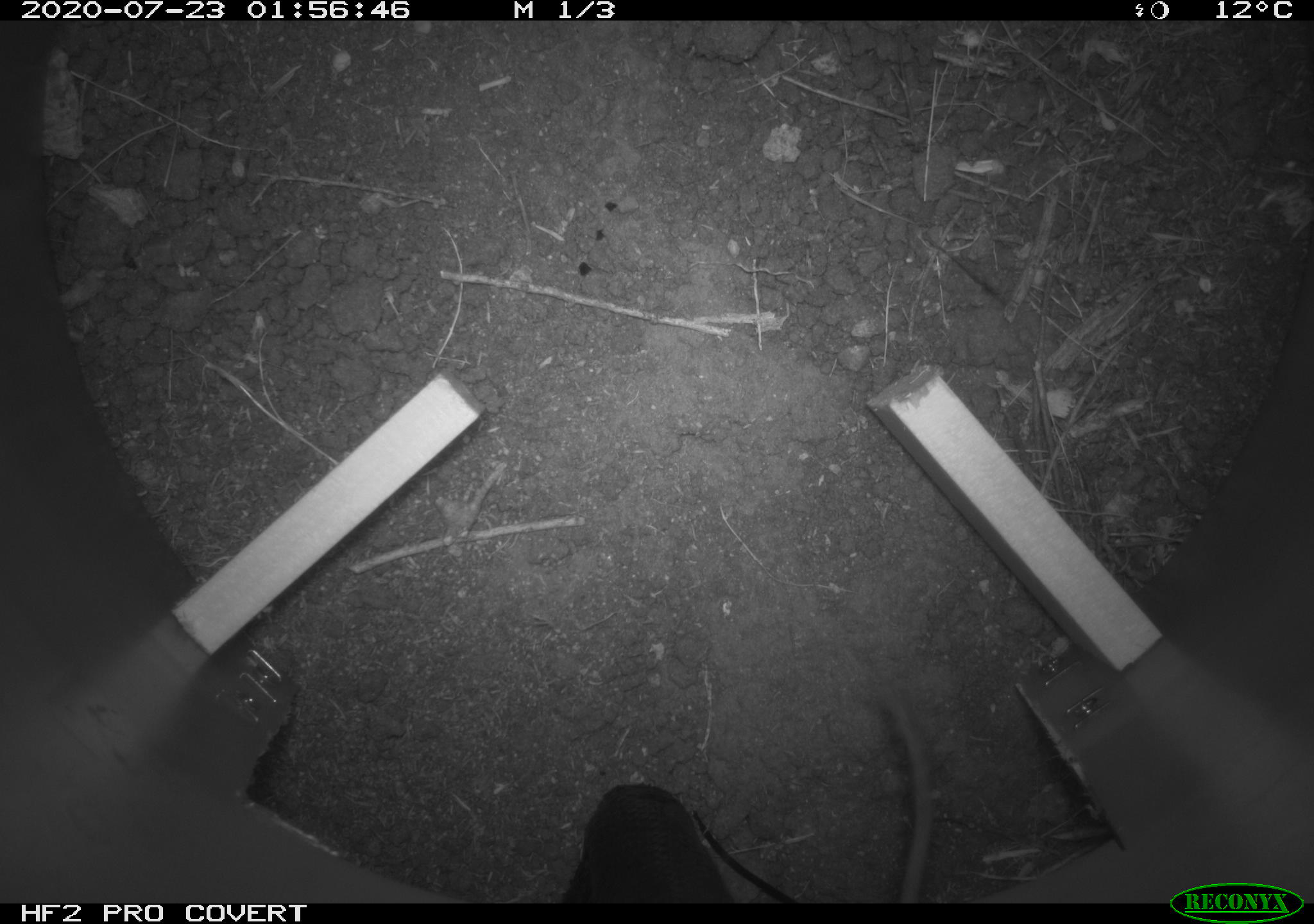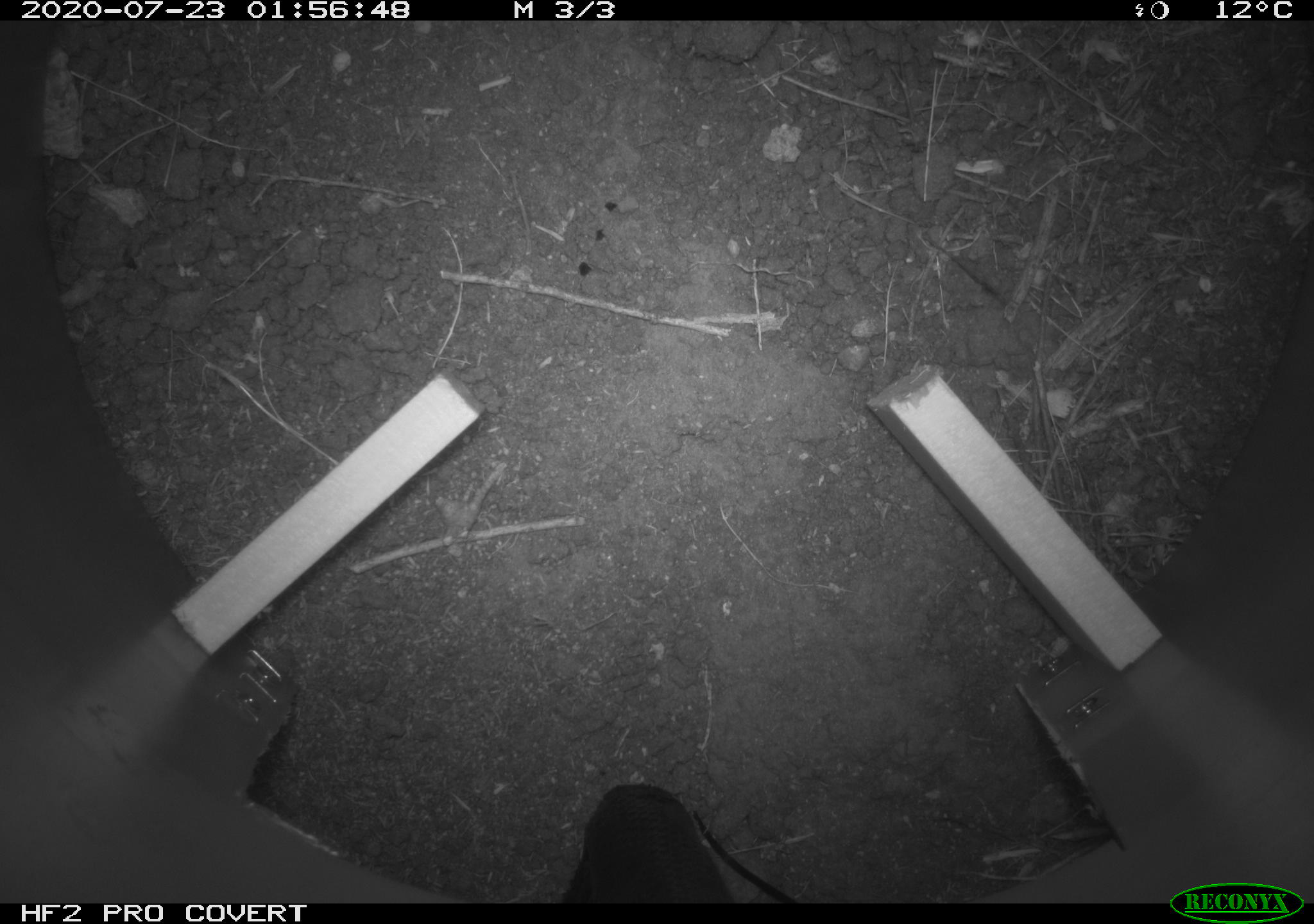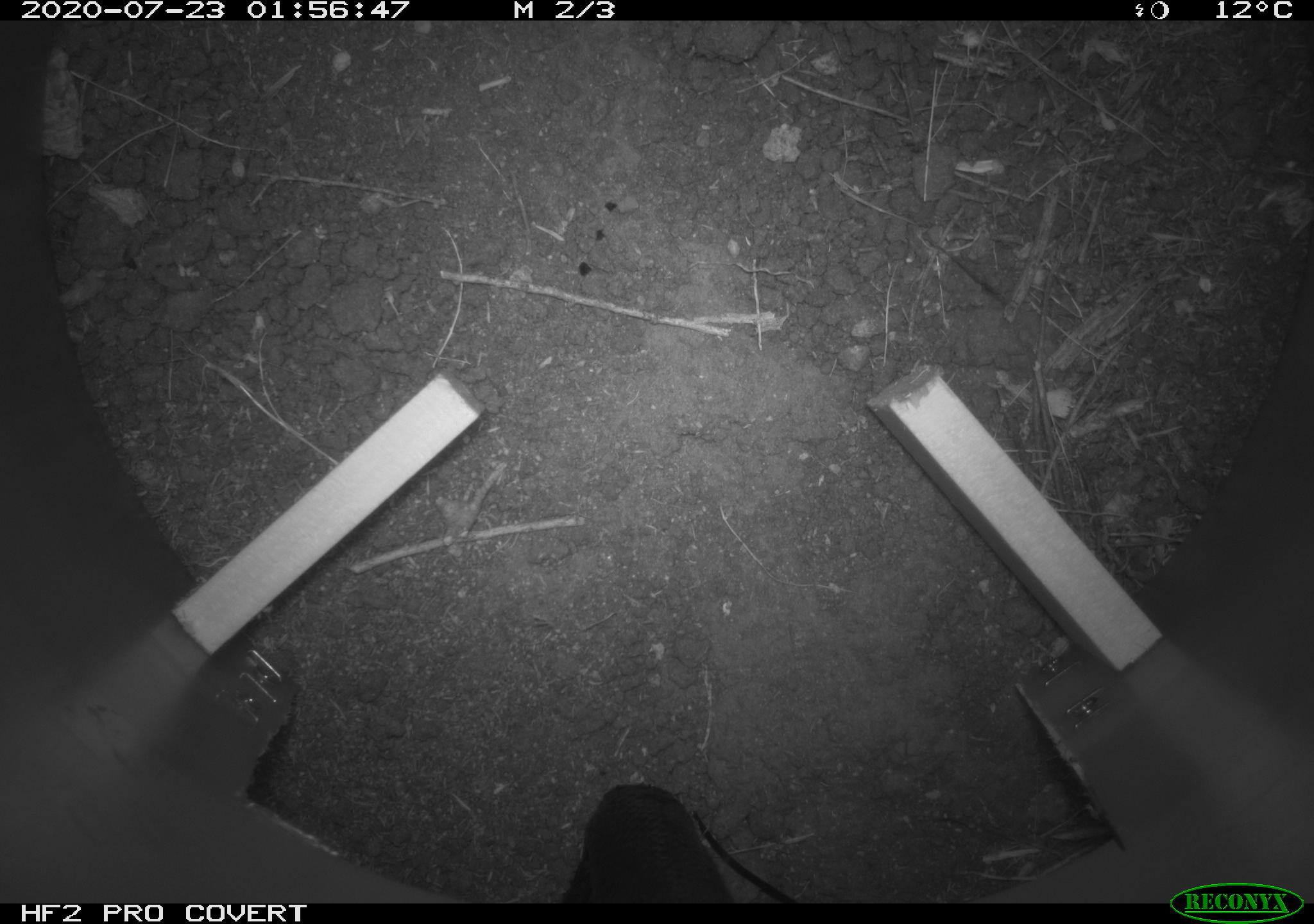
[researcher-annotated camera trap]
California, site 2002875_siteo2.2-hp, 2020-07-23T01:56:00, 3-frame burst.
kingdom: Animalia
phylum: Chordata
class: Mammalia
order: Rodentia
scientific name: Rodentia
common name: rodent